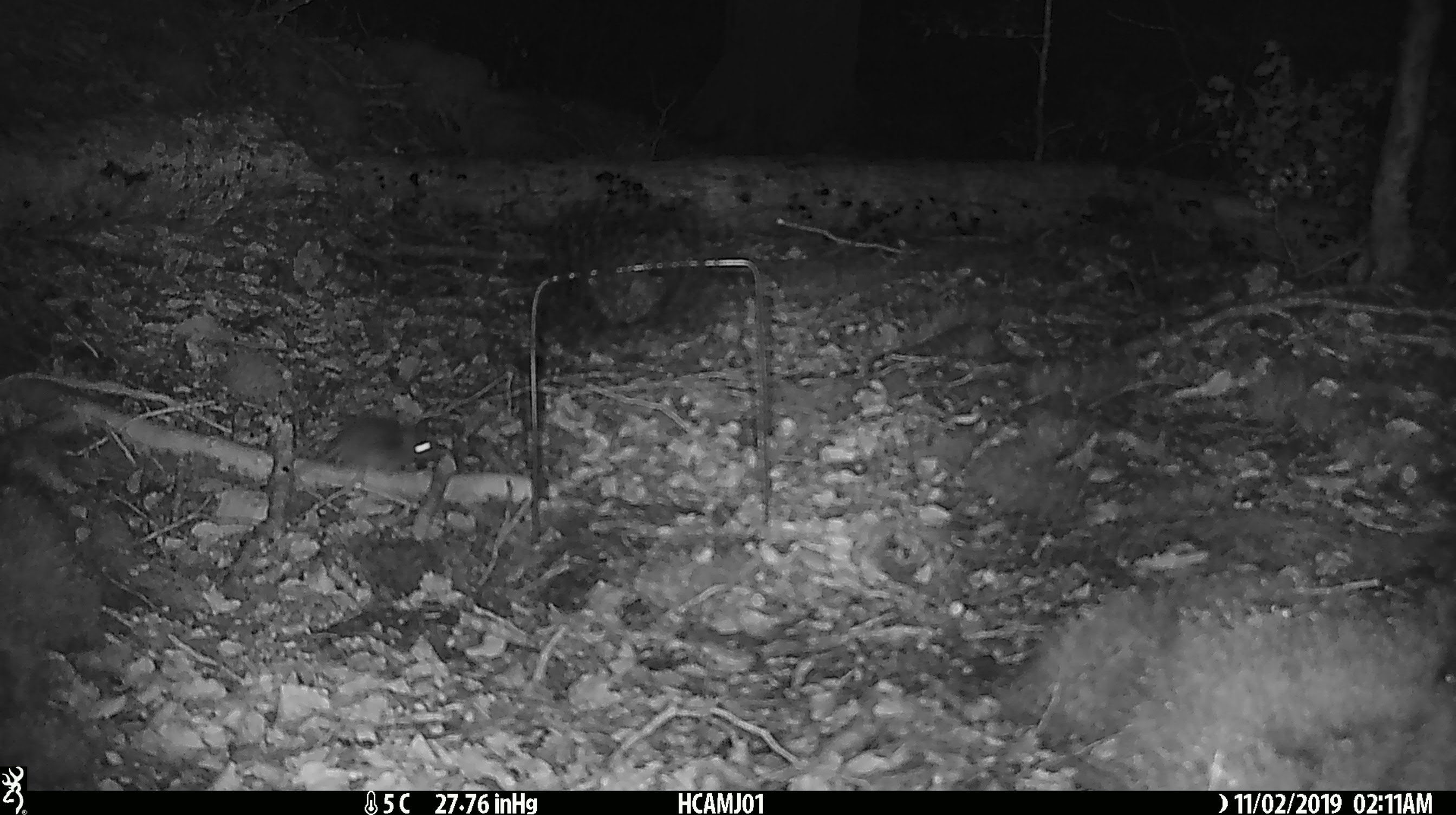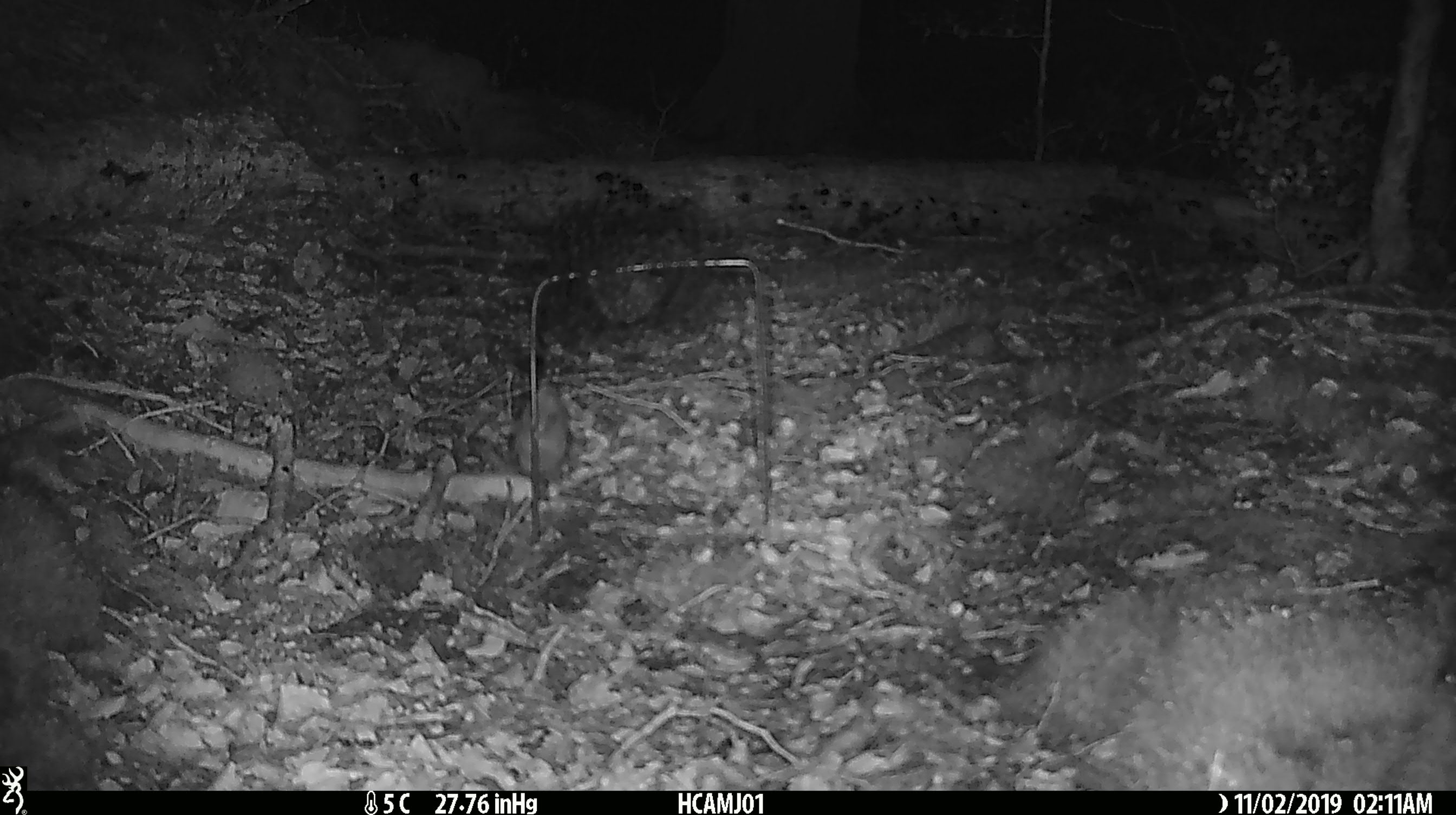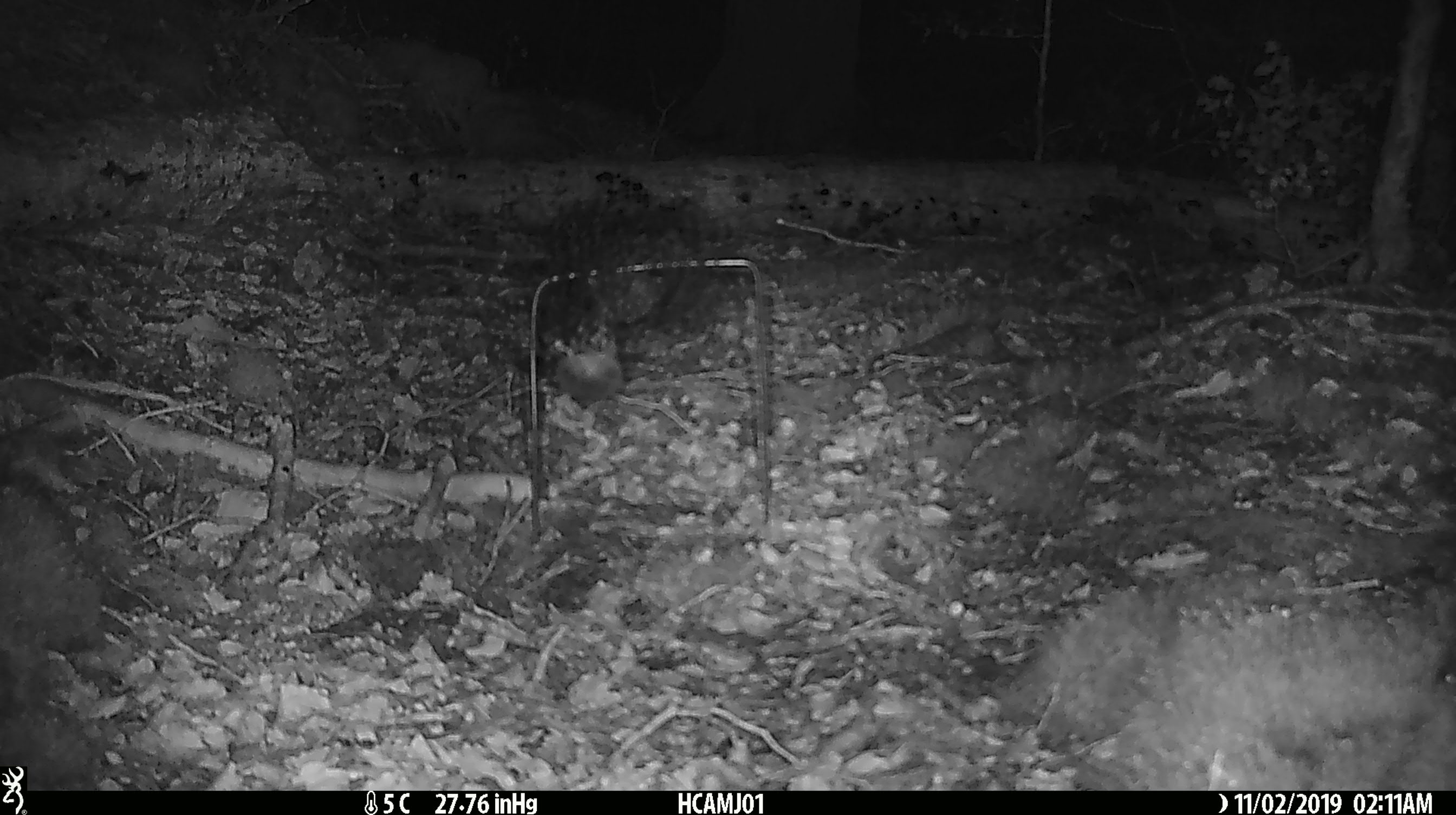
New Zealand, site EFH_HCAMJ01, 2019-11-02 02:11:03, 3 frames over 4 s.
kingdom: Animalia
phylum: Chordata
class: Mammalia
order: Rodentia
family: Muridae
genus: Mus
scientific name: Mus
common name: mouse